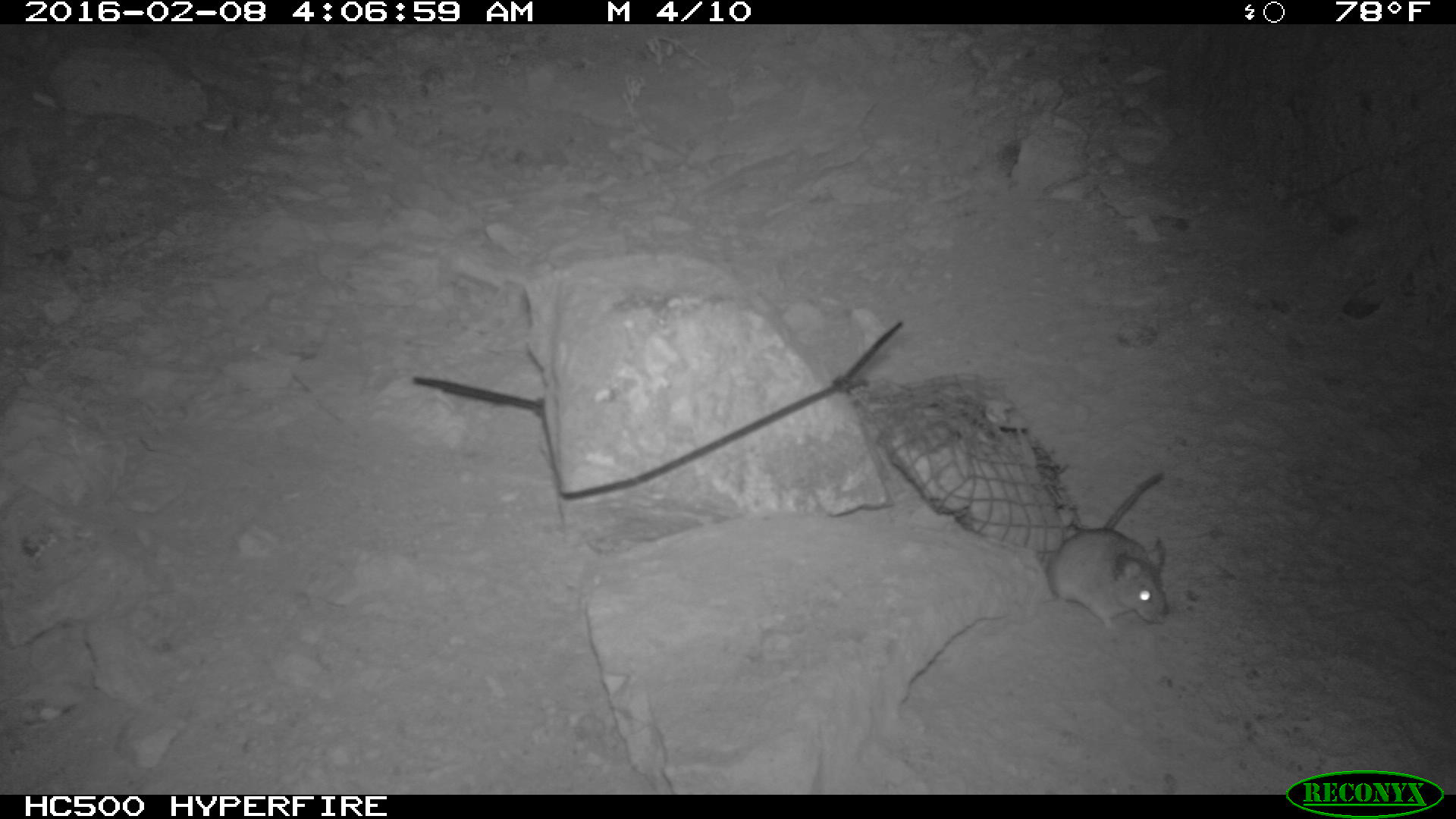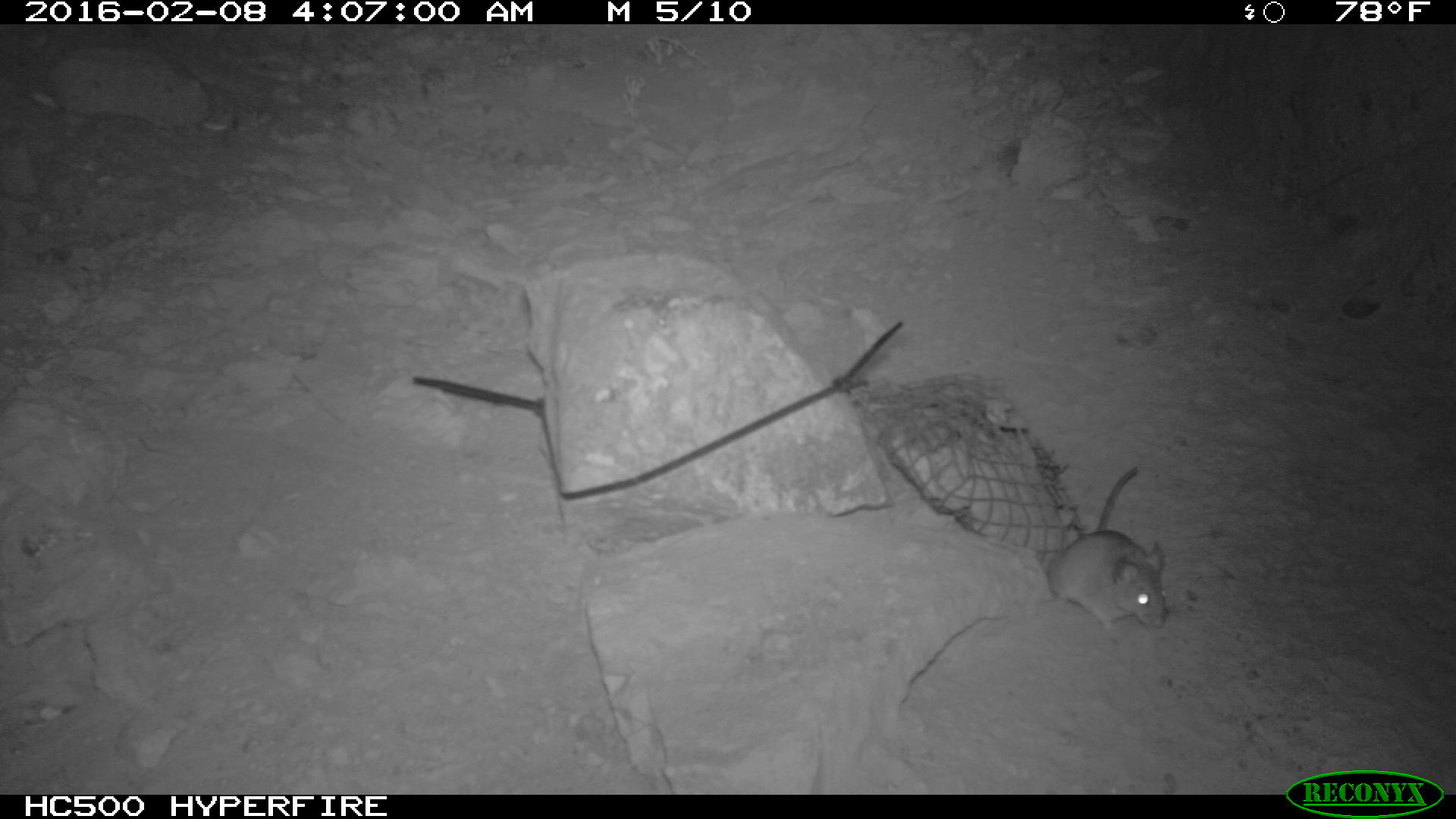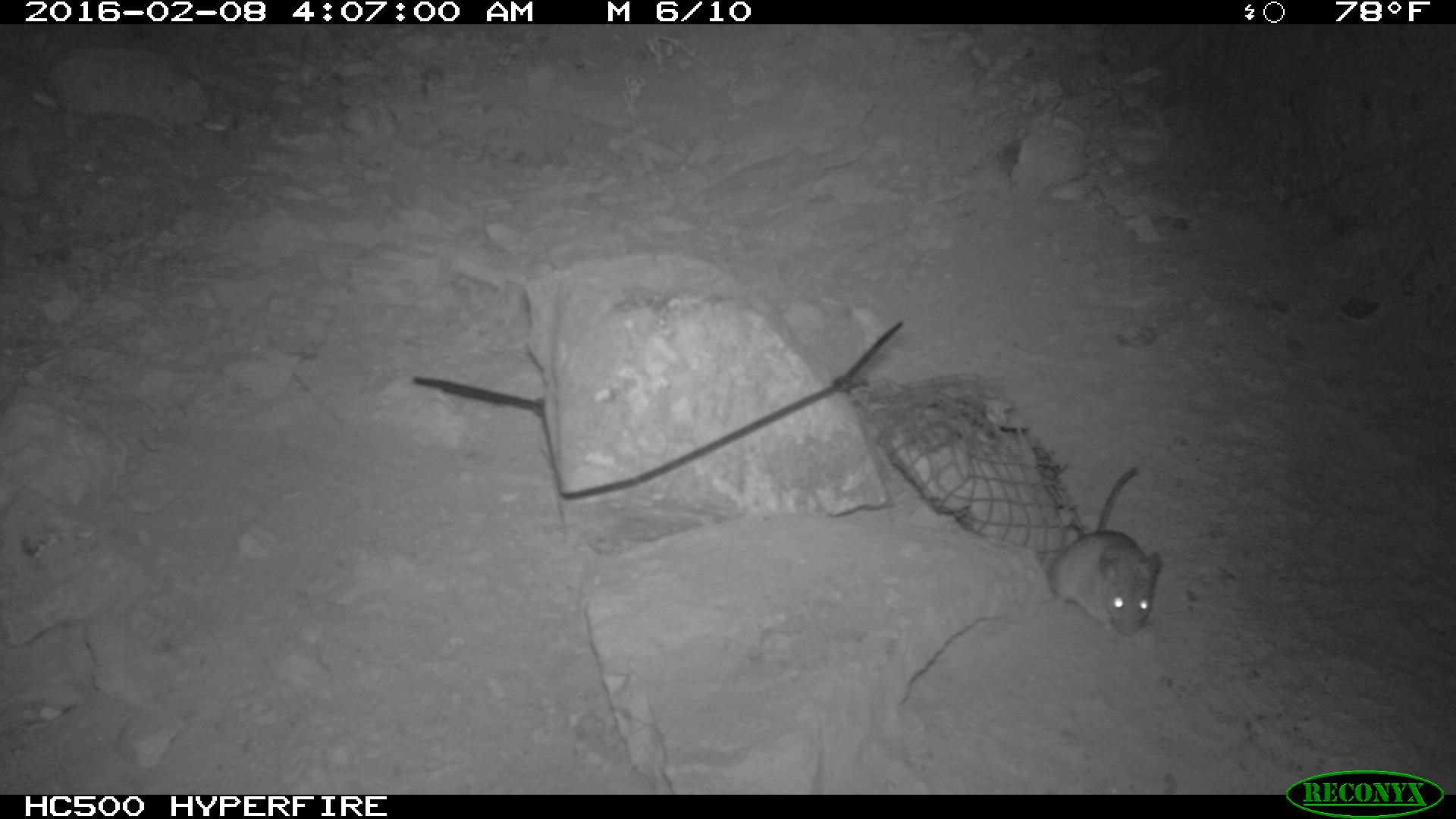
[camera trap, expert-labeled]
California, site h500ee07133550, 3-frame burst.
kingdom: Animalia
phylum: Chordata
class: Mammalia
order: Rodentia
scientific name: Rodentia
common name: rodent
Rodent (Rodentia).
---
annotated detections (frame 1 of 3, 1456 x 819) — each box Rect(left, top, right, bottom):
rodent: Rect(1046, 471, 1170, 630)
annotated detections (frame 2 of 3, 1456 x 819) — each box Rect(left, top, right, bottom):
rodent: Rect(1042, 466, 1164, 628)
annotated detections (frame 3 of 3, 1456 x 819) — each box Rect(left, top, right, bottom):
rodent: Rect(1049, 466, 1162, 638)